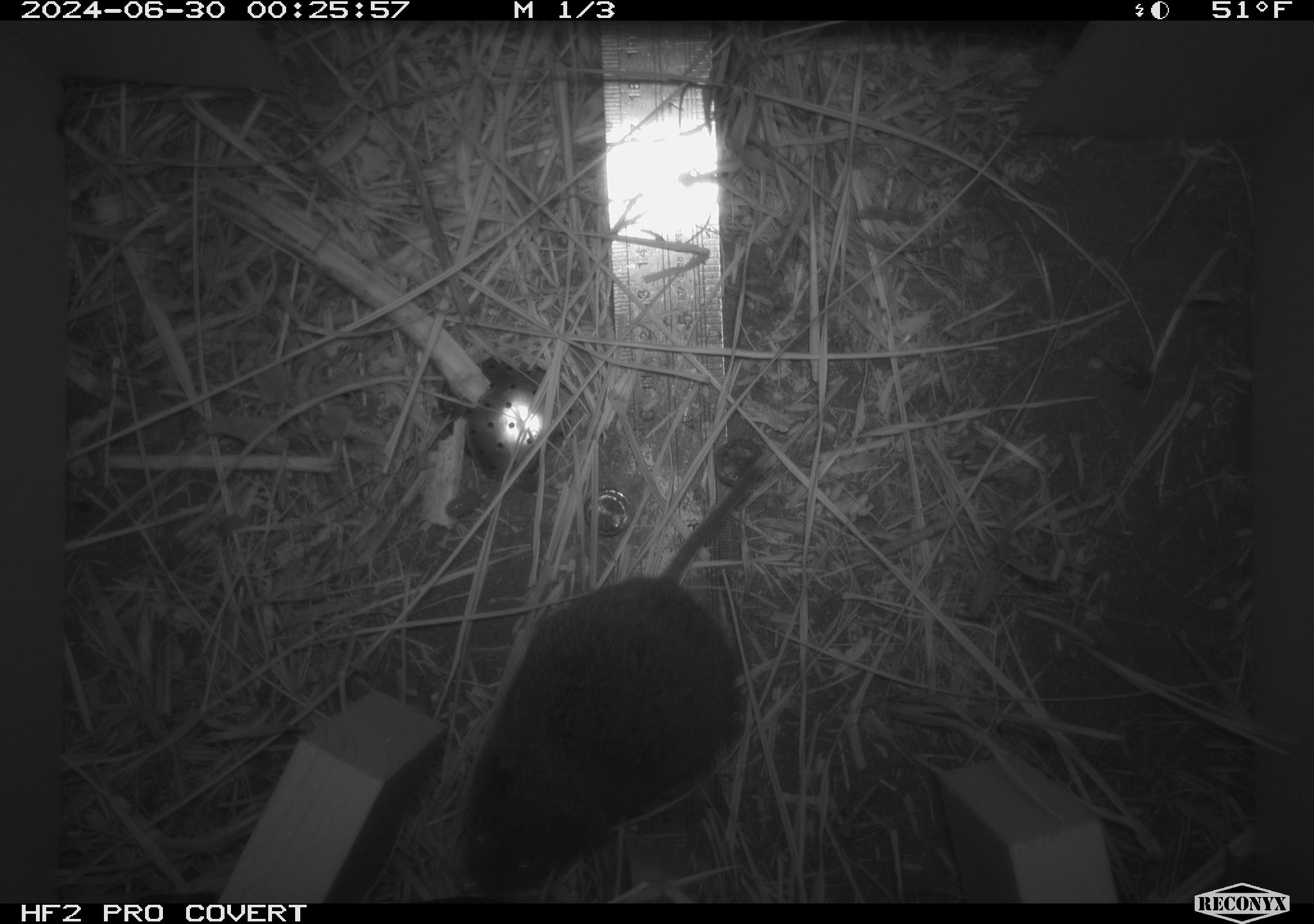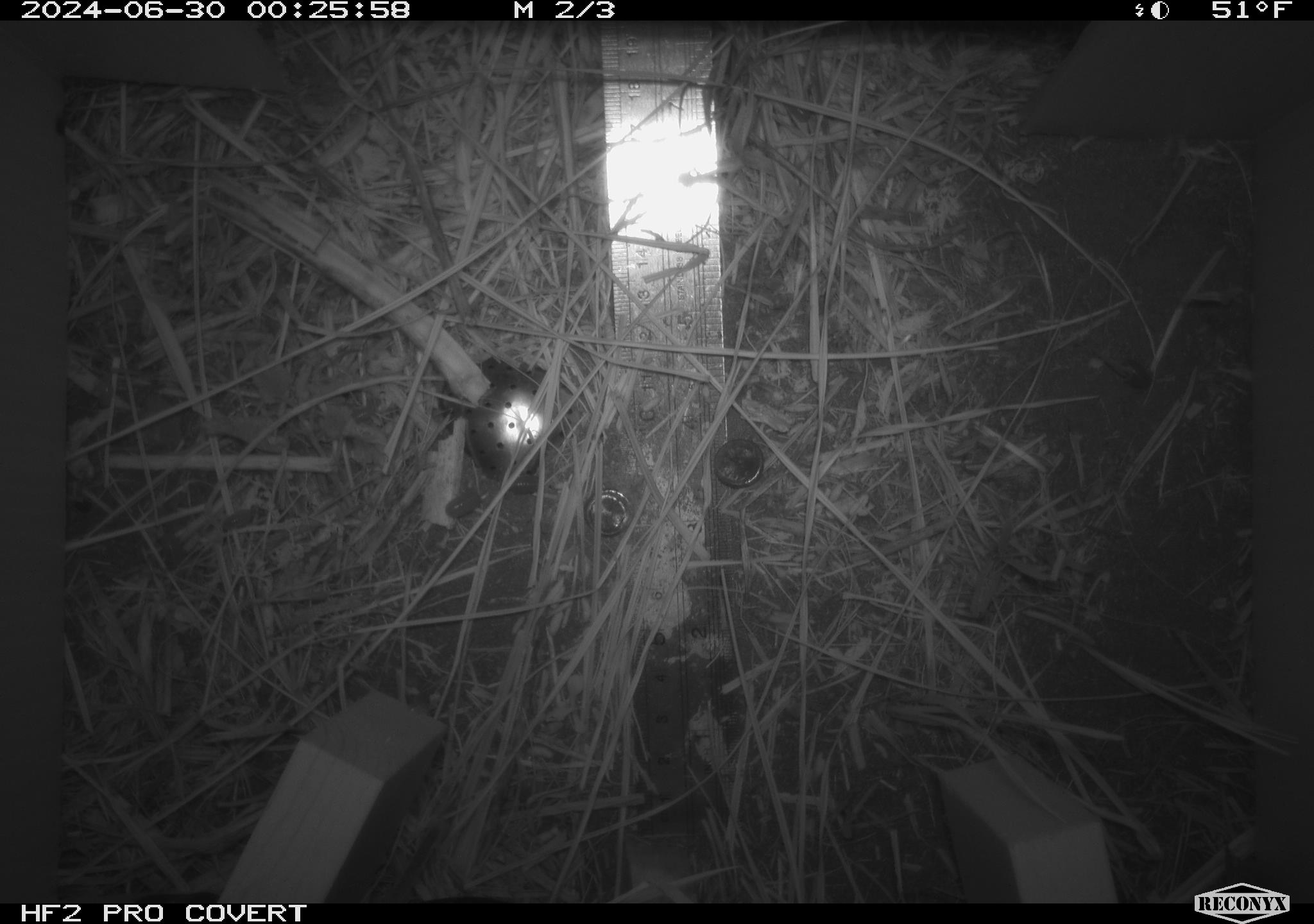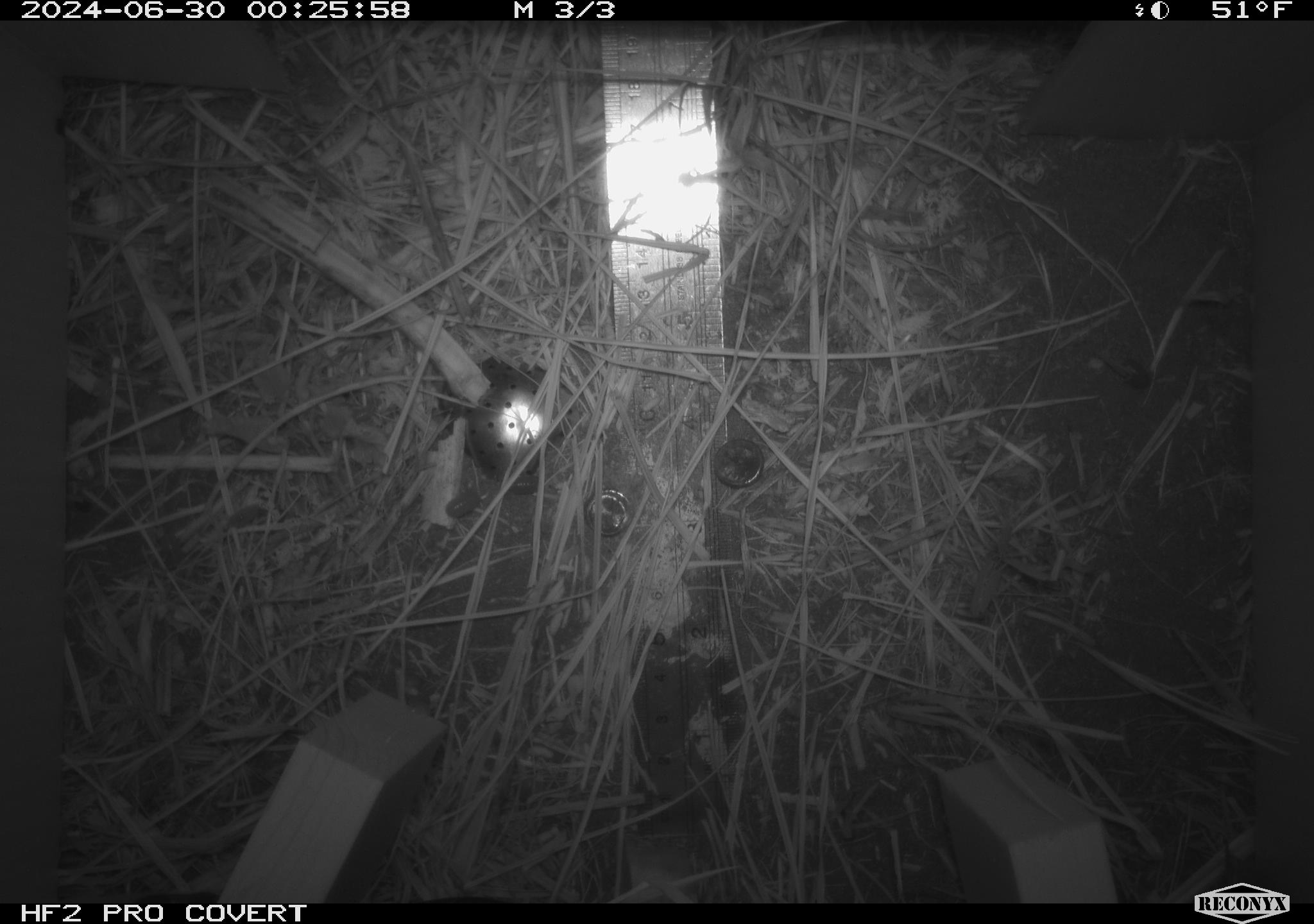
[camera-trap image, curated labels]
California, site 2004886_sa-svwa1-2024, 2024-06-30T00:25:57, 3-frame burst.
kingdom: Animalia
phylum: Chordata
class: Mammalia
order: Rodentia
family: Cricetidae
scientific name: Arvicolinae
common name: voles, lemmings, and muskrats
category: arvicolinae subfamily